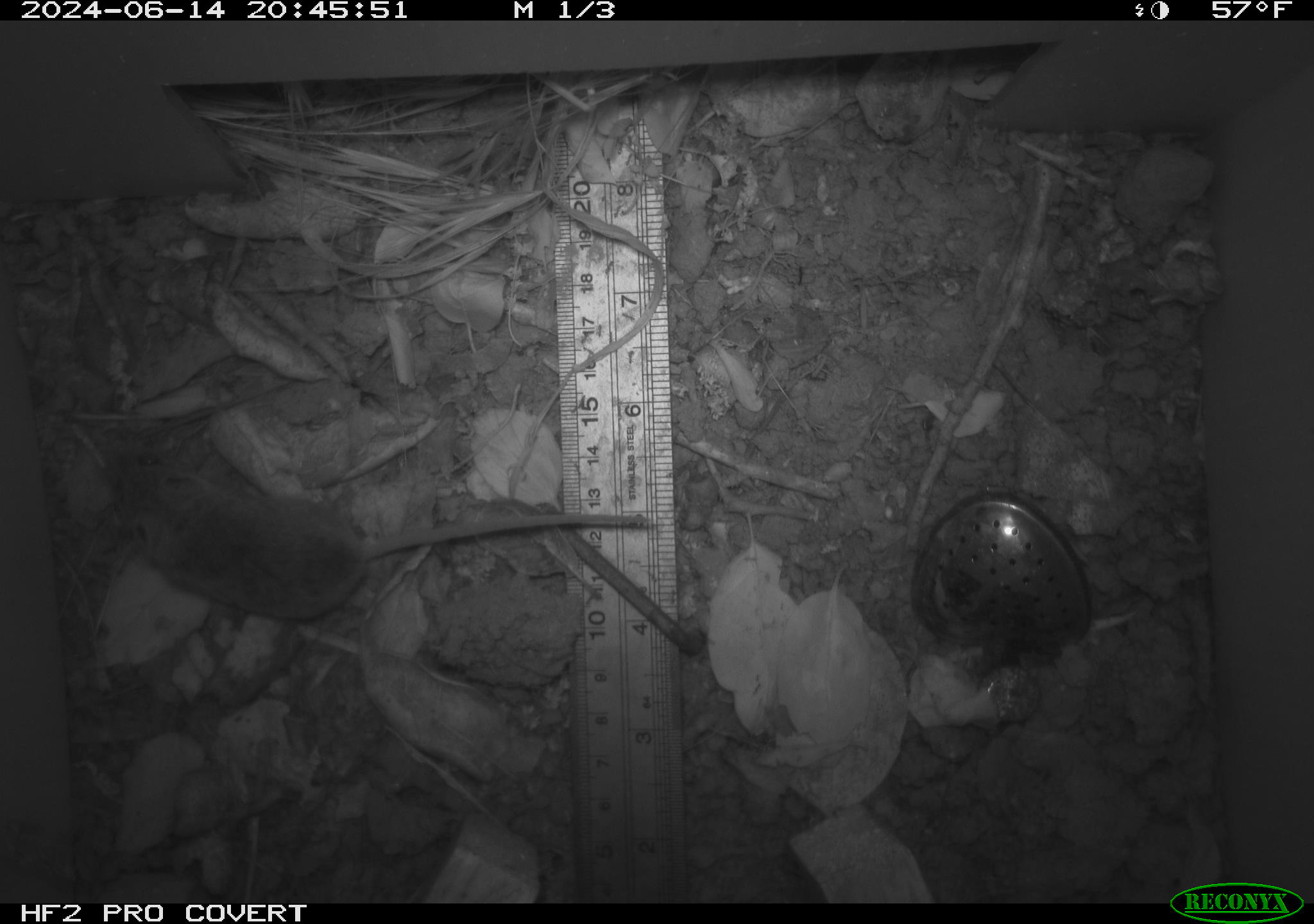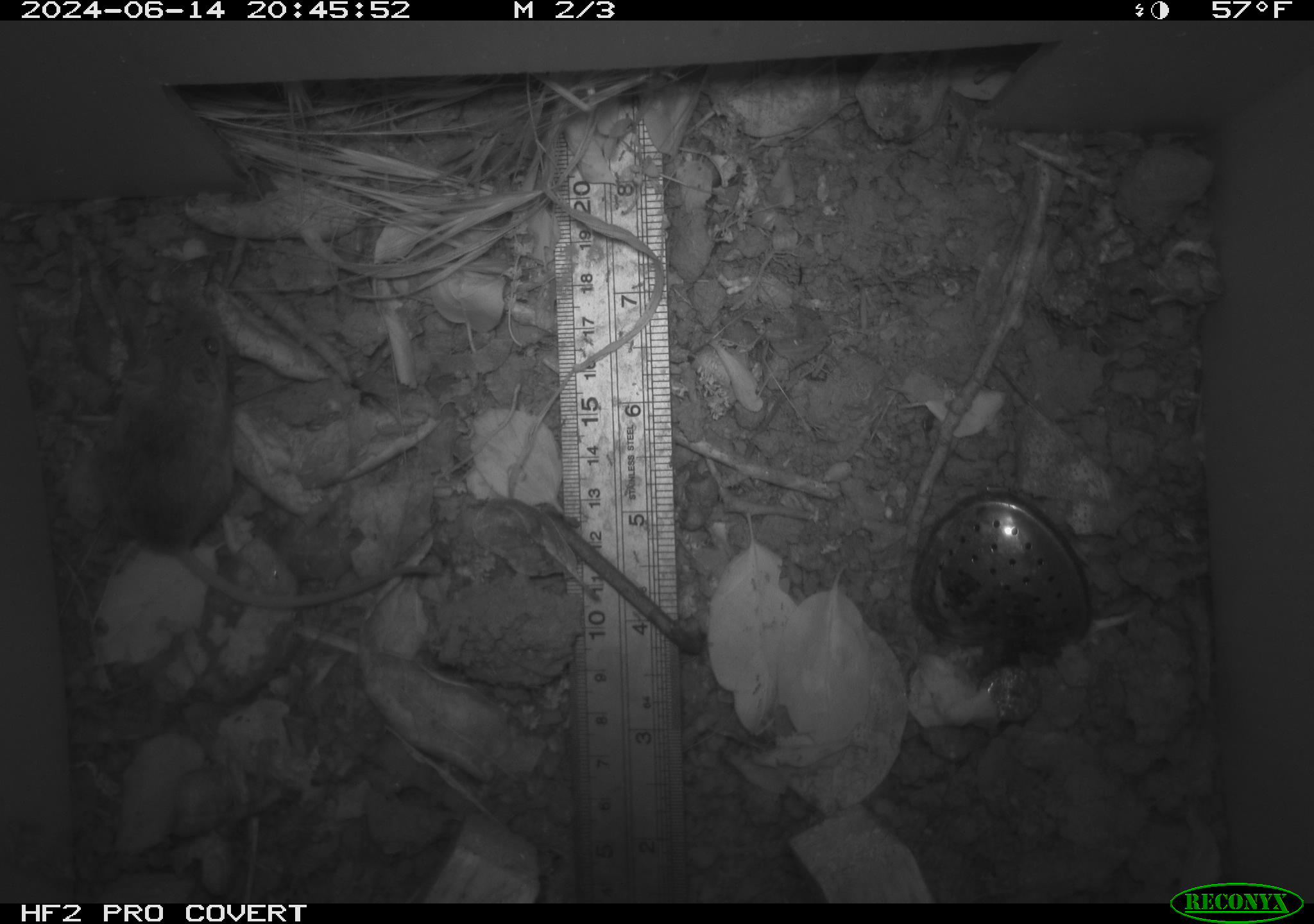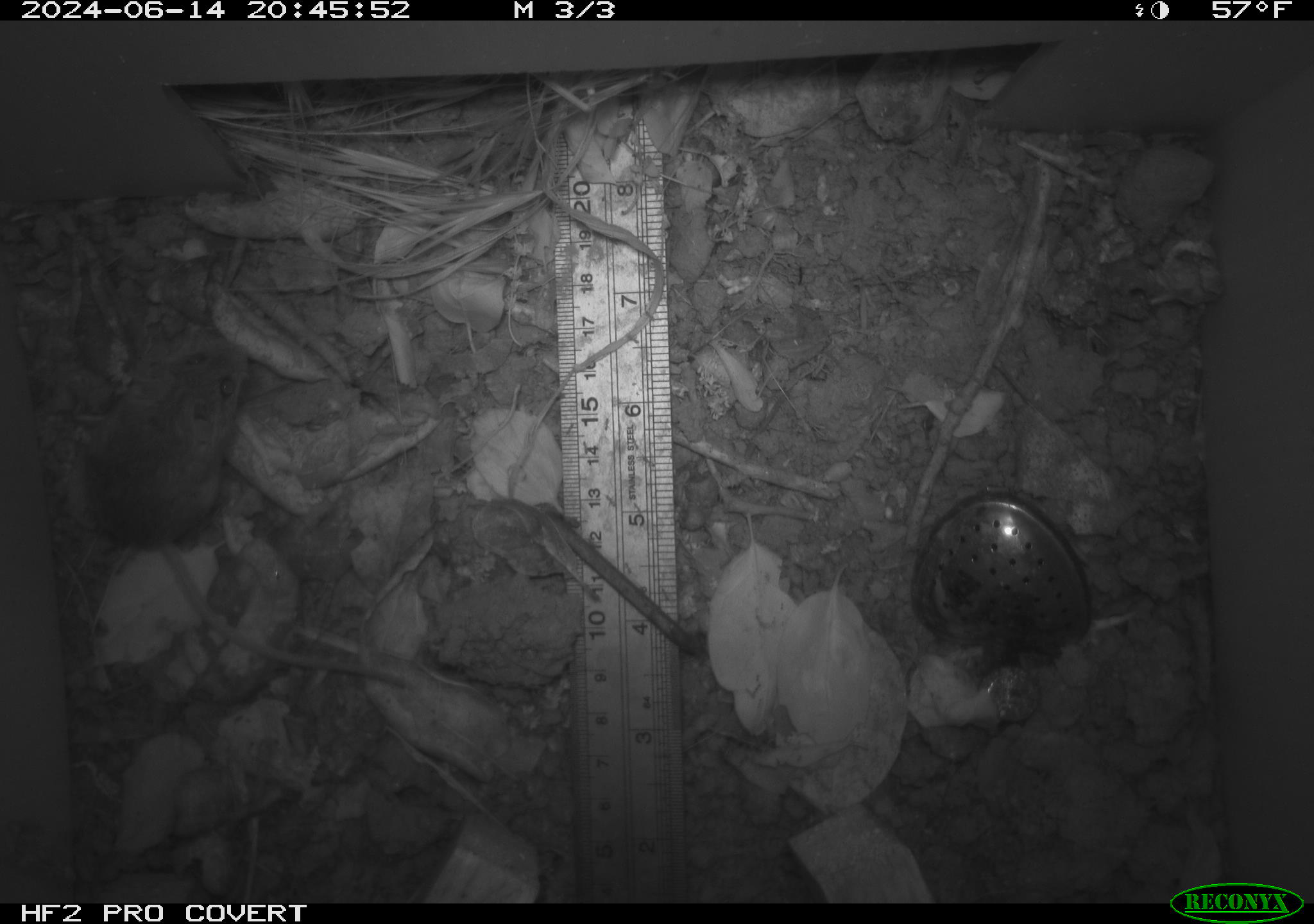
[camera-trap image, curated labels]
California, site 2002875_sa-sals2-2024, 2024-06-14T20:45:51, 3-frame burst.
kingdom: Animalia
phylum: Chordata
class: Mammalia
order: Rodentia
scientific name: Rodentia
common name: mouse species